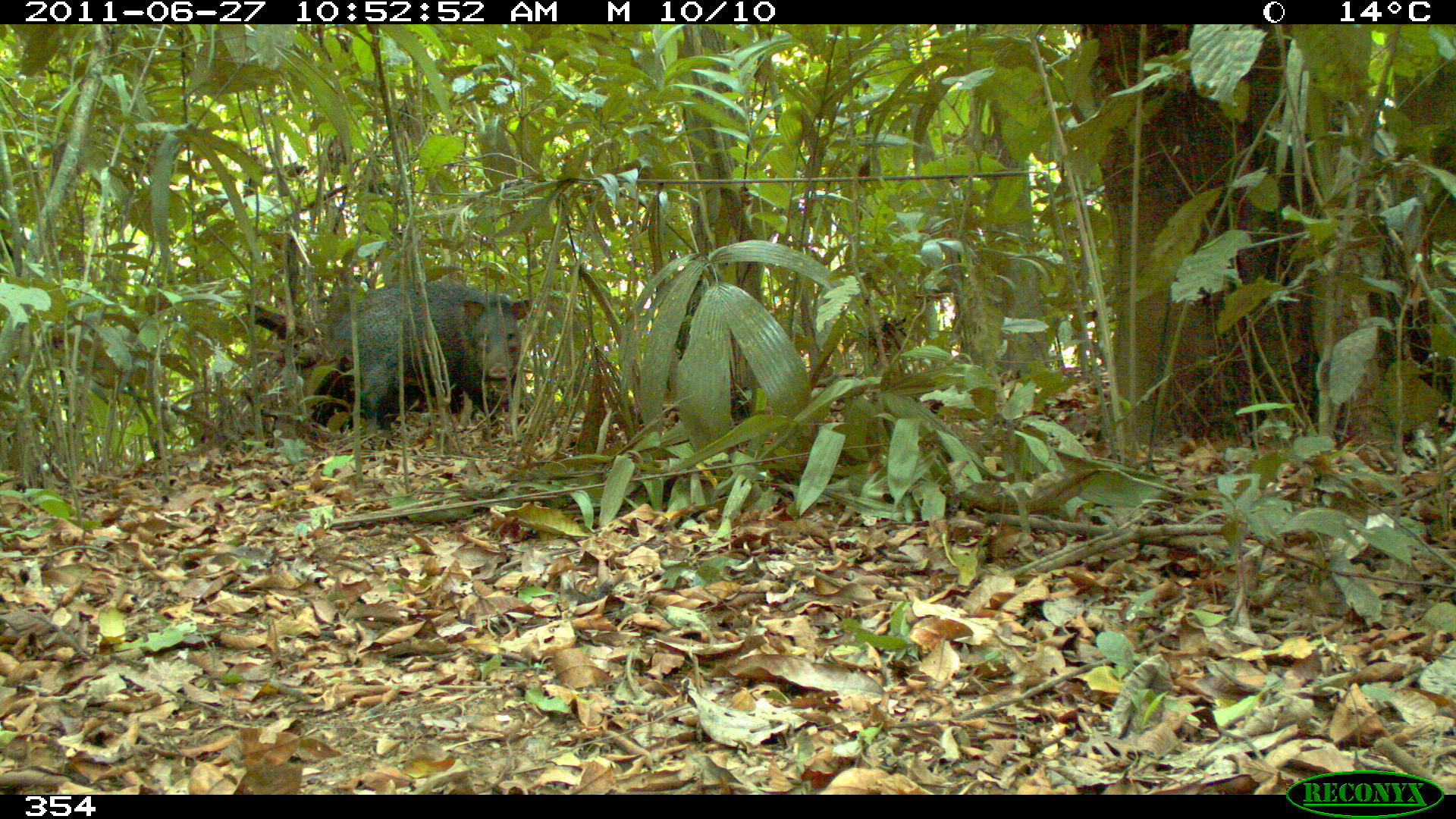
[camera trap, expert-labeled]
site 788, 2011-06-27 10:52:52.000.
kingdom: Animalia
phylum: Chordata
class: Mammalia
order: Artiodactyla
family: Tayassuidae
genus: Pecari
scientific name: Pecari tajacu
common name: collared peccary